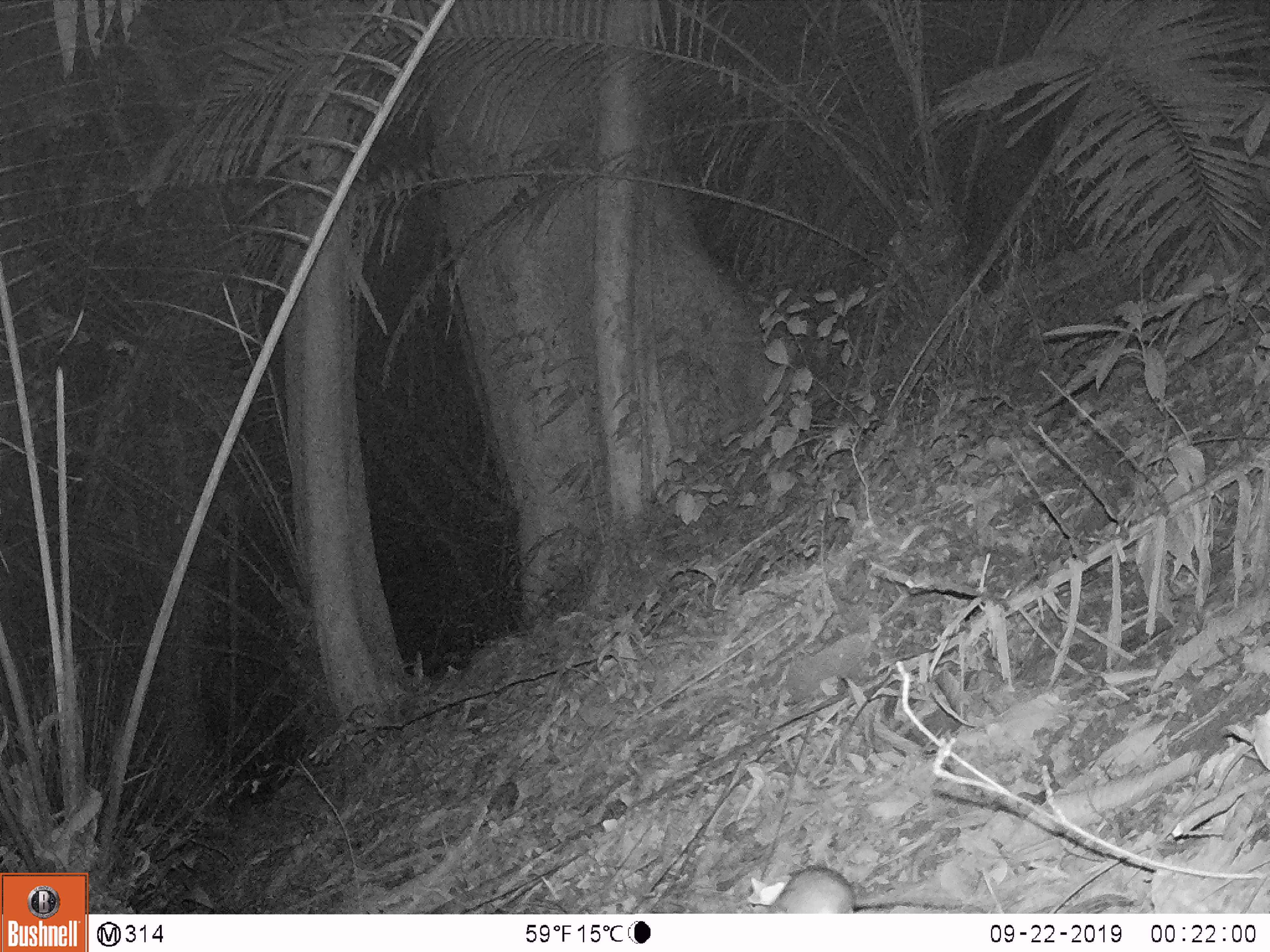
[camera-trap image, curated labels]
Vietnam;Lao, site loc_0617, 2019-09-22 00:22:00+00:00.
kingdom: Animalia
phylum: Chordata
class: Mammalia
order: Rodentia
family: Muridae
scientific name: Muridae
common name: old-world mice and rats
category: unidentified murid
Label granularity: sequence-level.